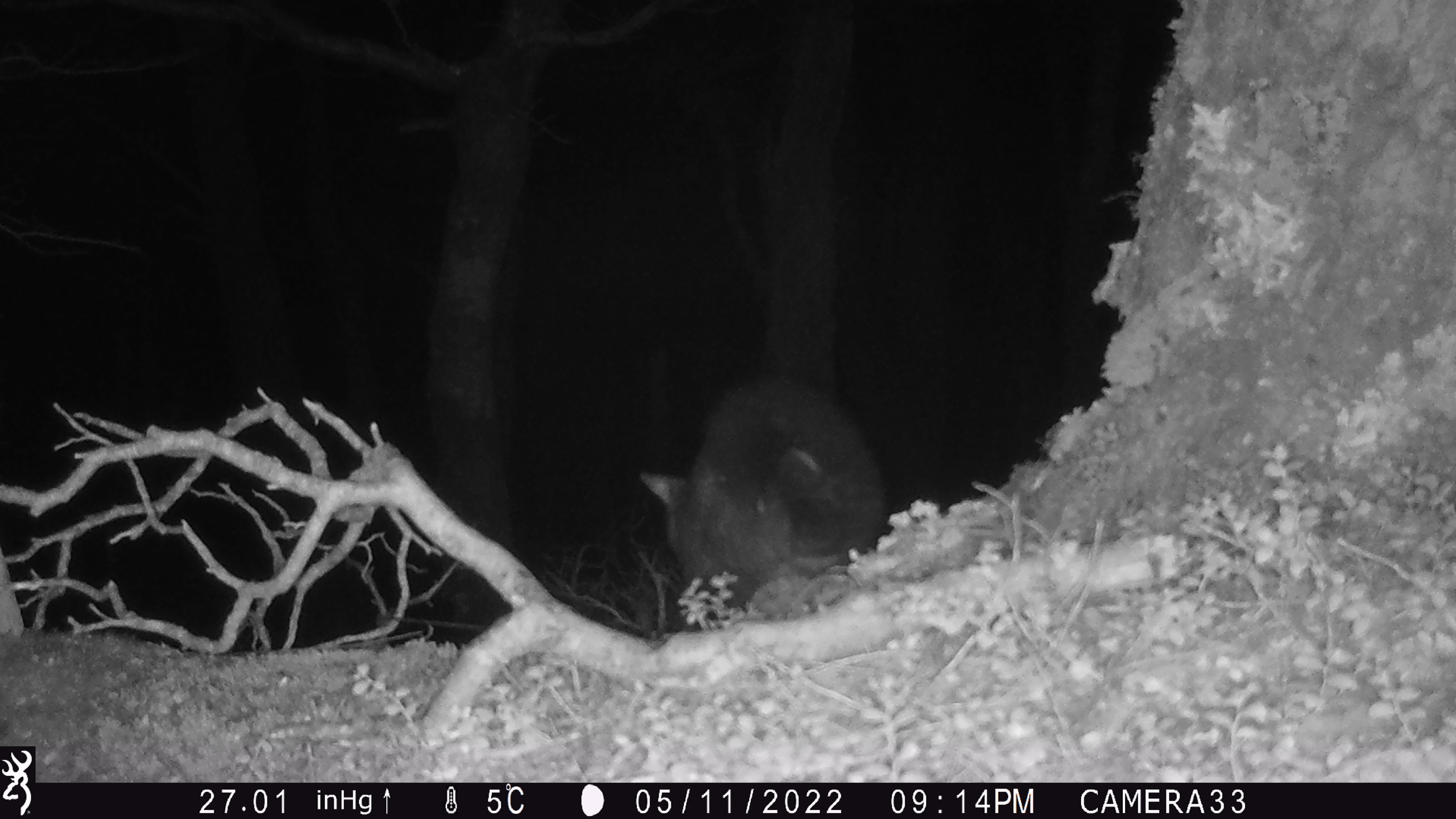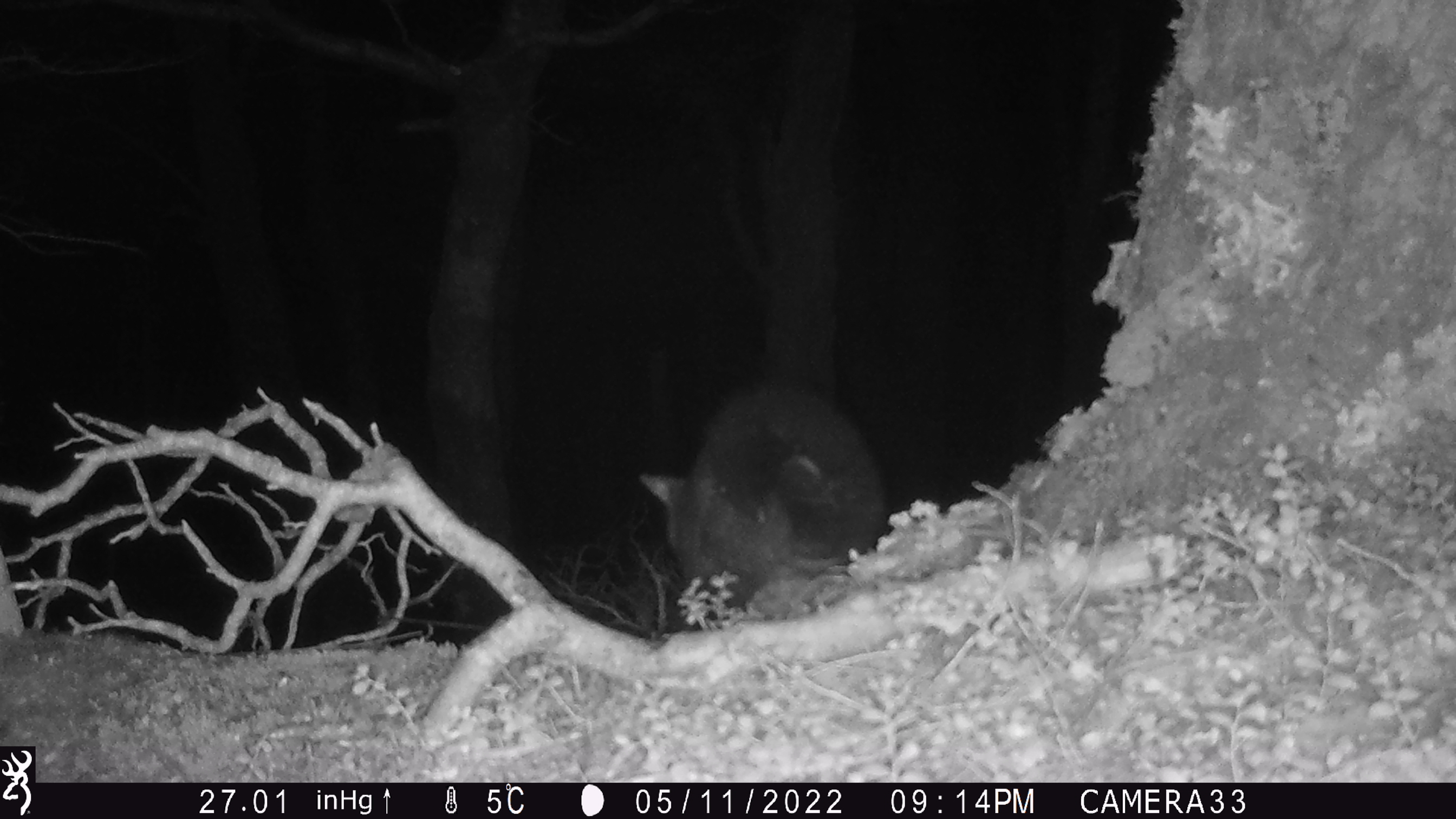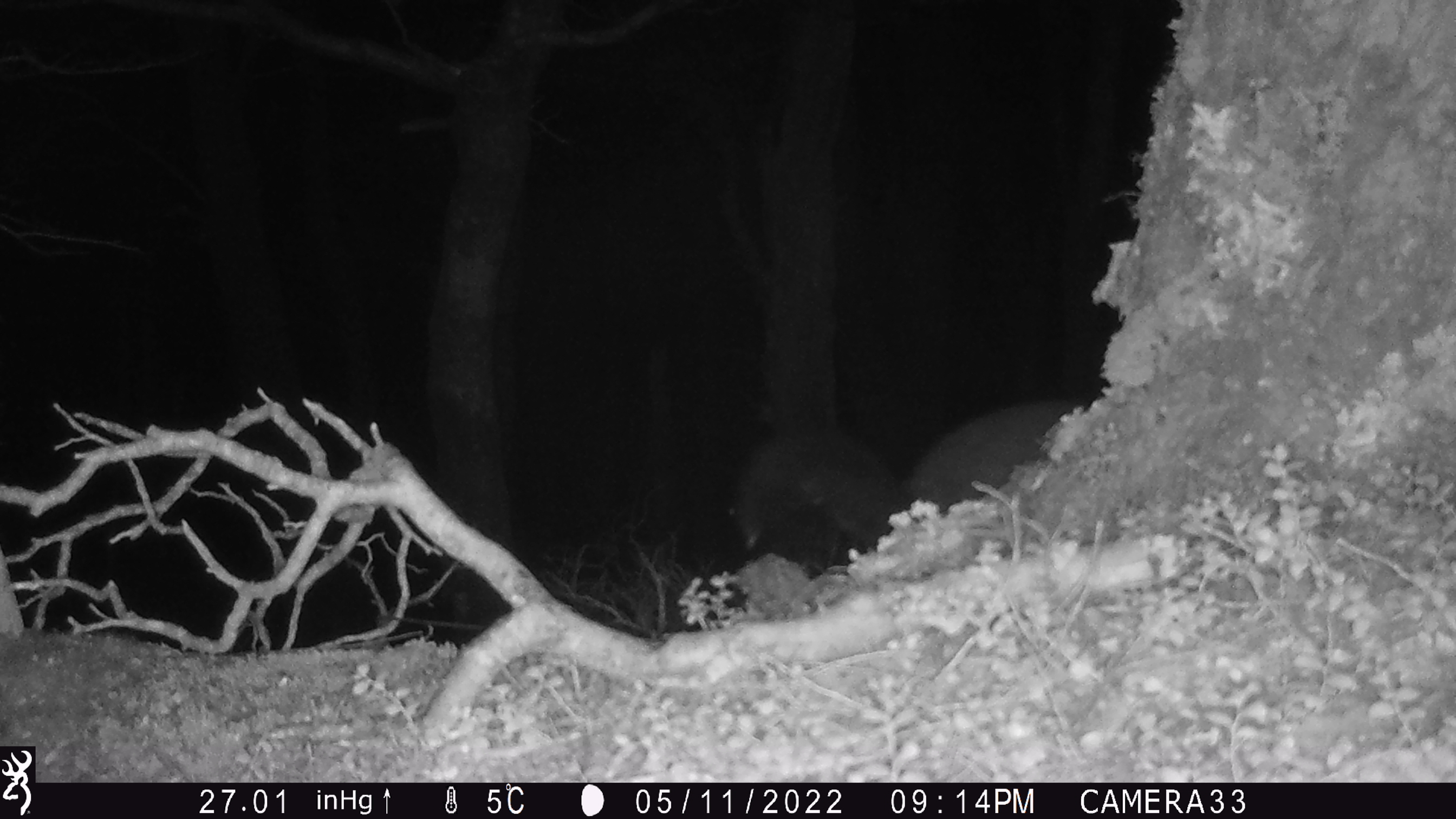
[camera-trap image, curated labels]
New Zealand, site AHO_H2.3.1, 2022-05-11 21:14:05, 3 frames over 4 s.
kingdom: Animalia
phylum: Chordata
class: Mammalia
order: Diprotodontia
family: Phalangeridae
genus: Trichosurus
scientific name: Trichosurus vulpecula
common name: common brushtail possum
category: possum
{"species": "possum (common brushtail possum) (Trichosurus vulpecula)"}